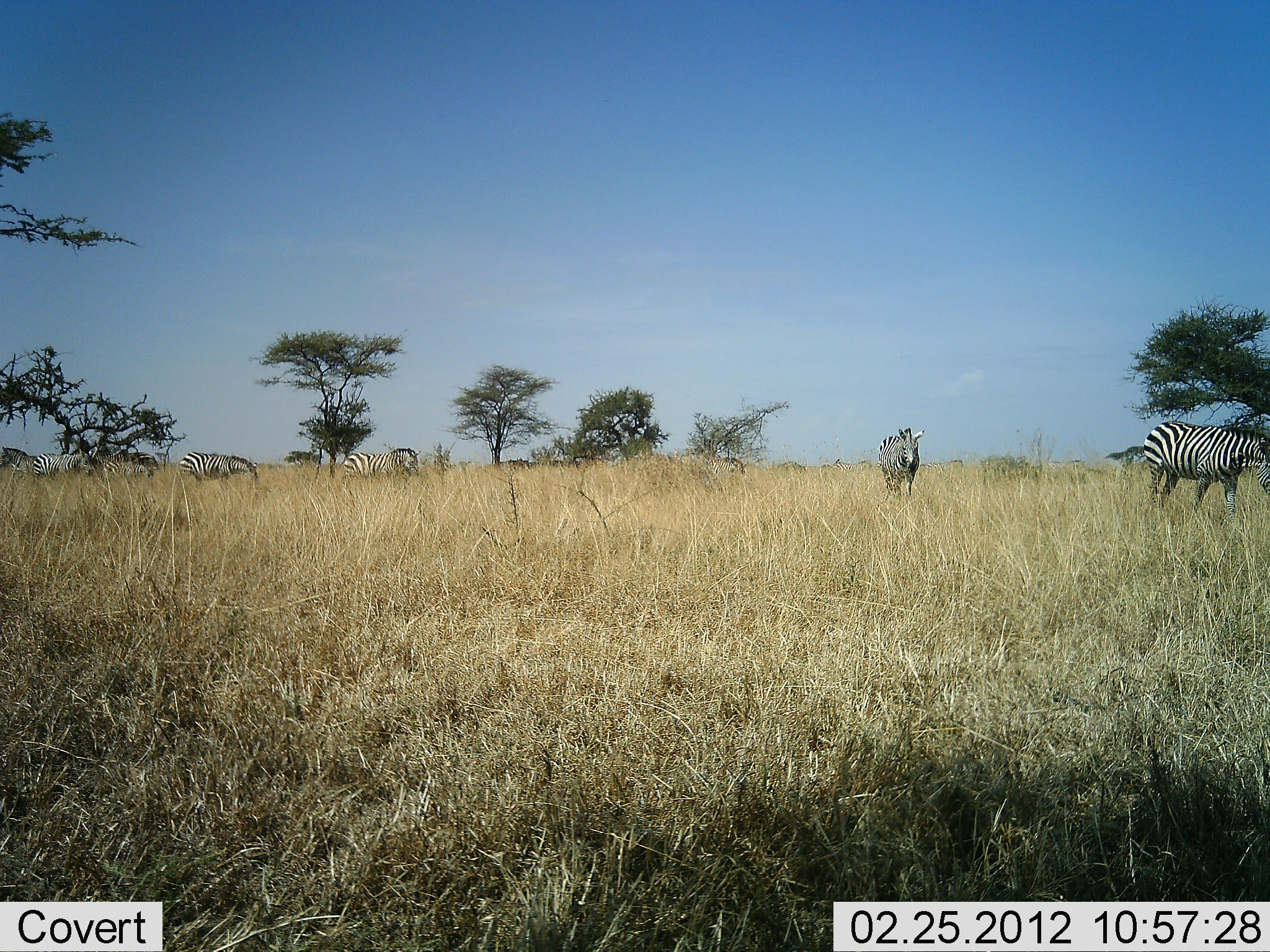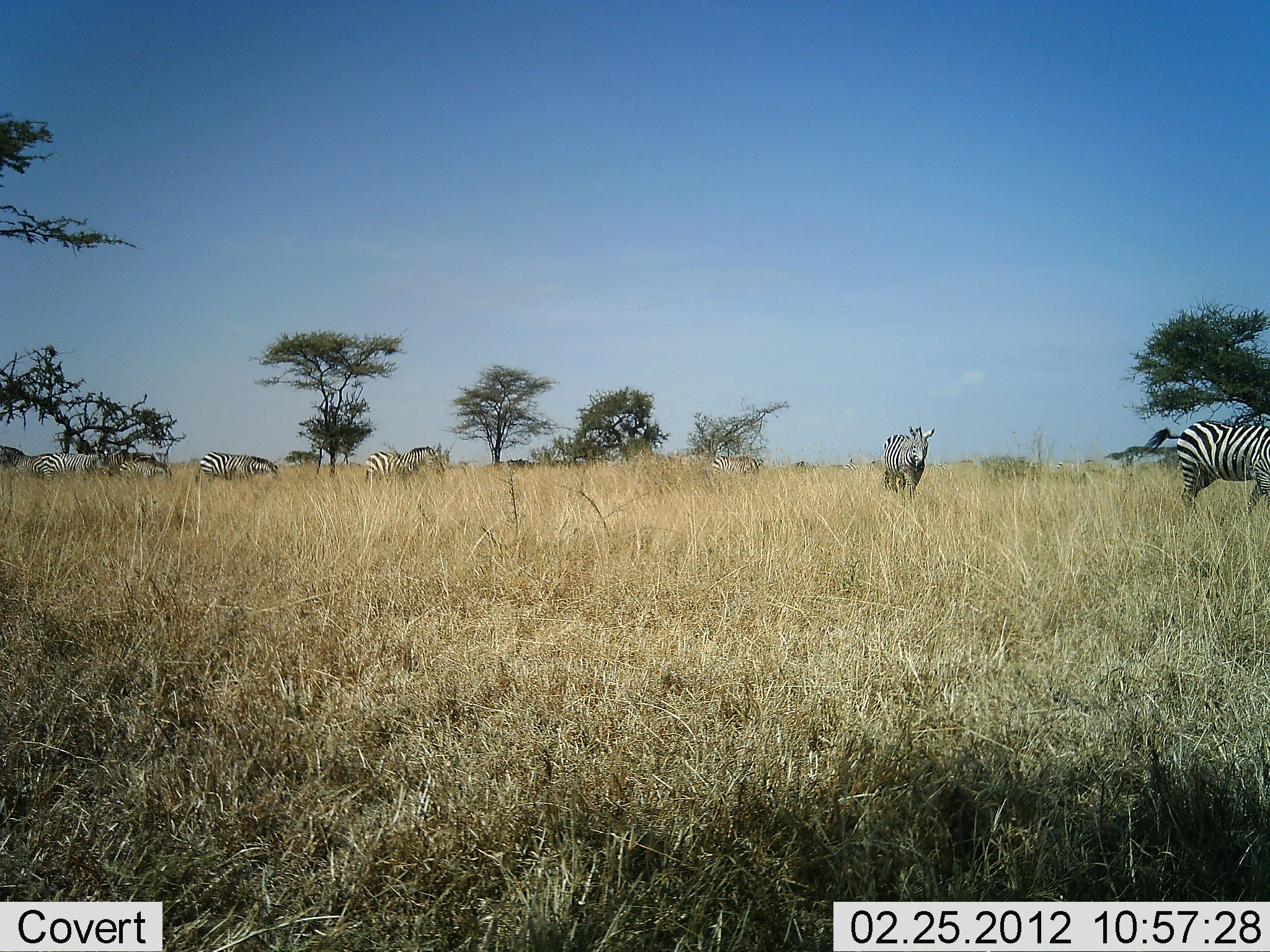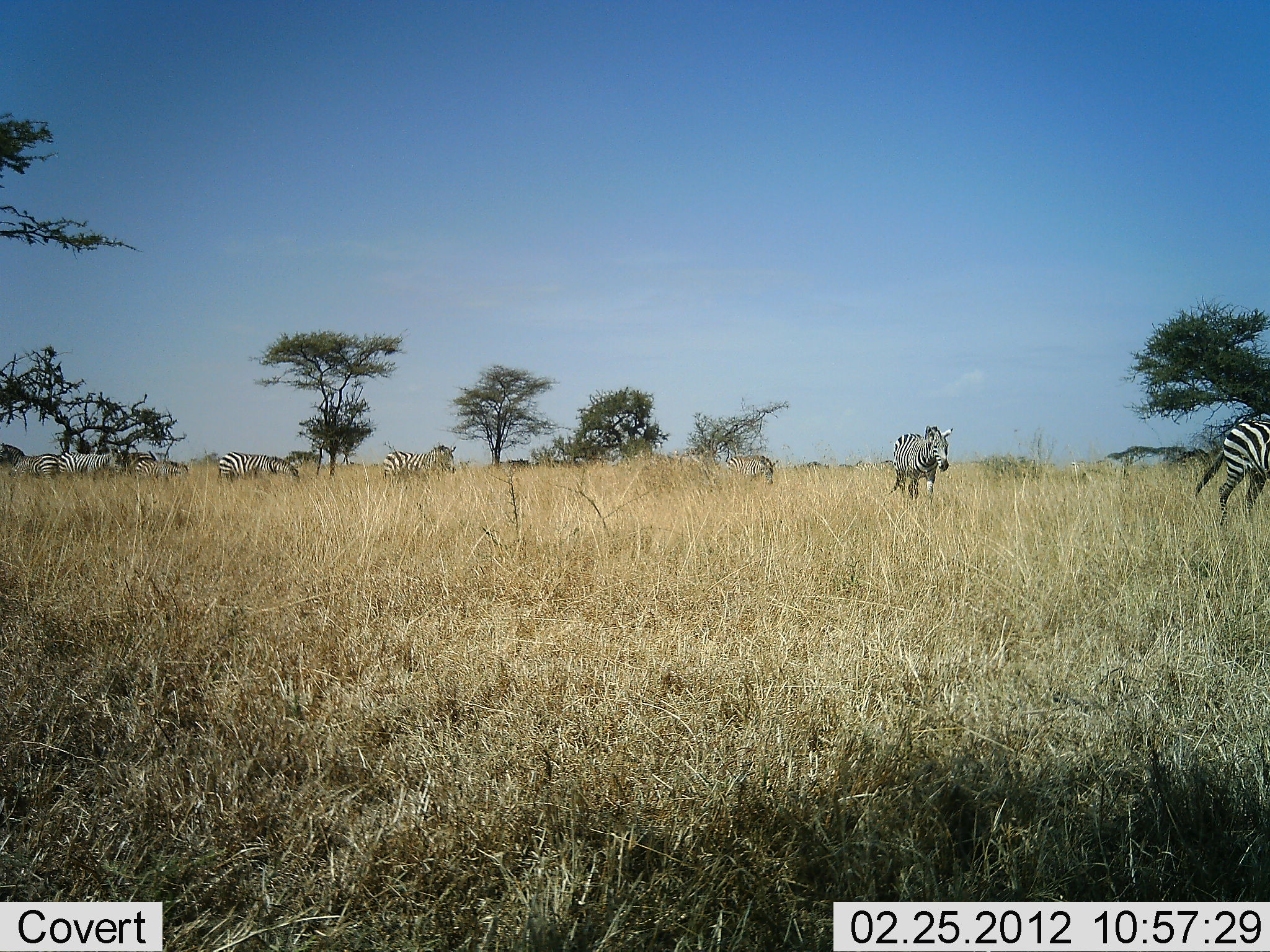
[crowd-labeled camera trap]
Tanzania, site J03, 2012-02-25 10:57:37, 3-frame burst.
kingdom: Animalia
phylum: Chordata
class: Mammalia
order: Perissodactyla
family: Equidae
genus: Equus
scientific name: Equus quagga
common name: plains zebra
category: zebra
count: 7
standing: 14%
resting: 0%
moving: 100%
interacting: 0%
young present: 5%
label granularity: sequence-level